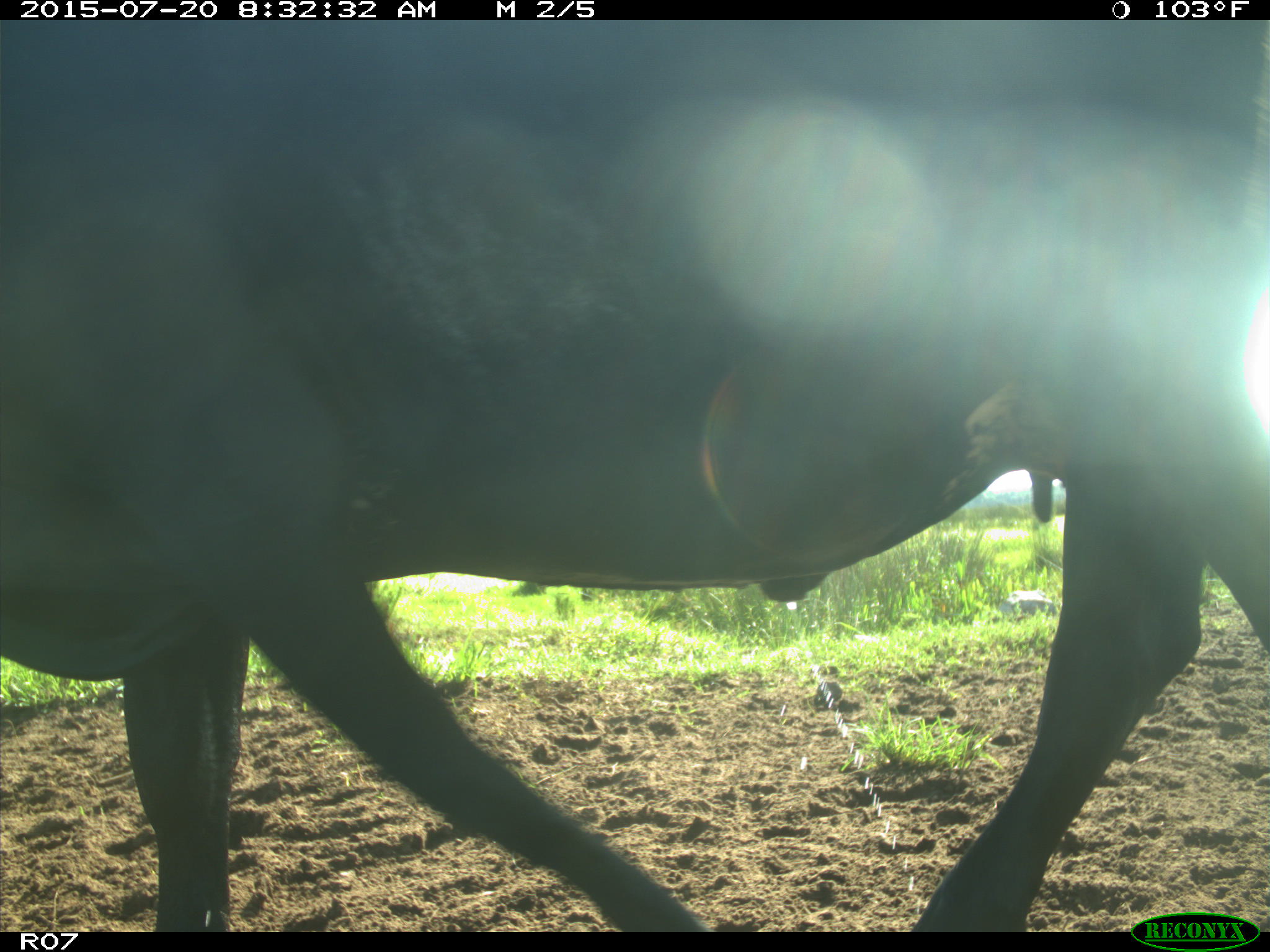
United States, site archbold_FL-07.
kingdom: Animalia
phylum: Chordata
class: Mammalia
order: Artiodactyla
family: Bovidae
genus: Bos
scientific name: Bos taurus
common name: domestic cow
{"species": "Bos taurus (domestic cow)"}